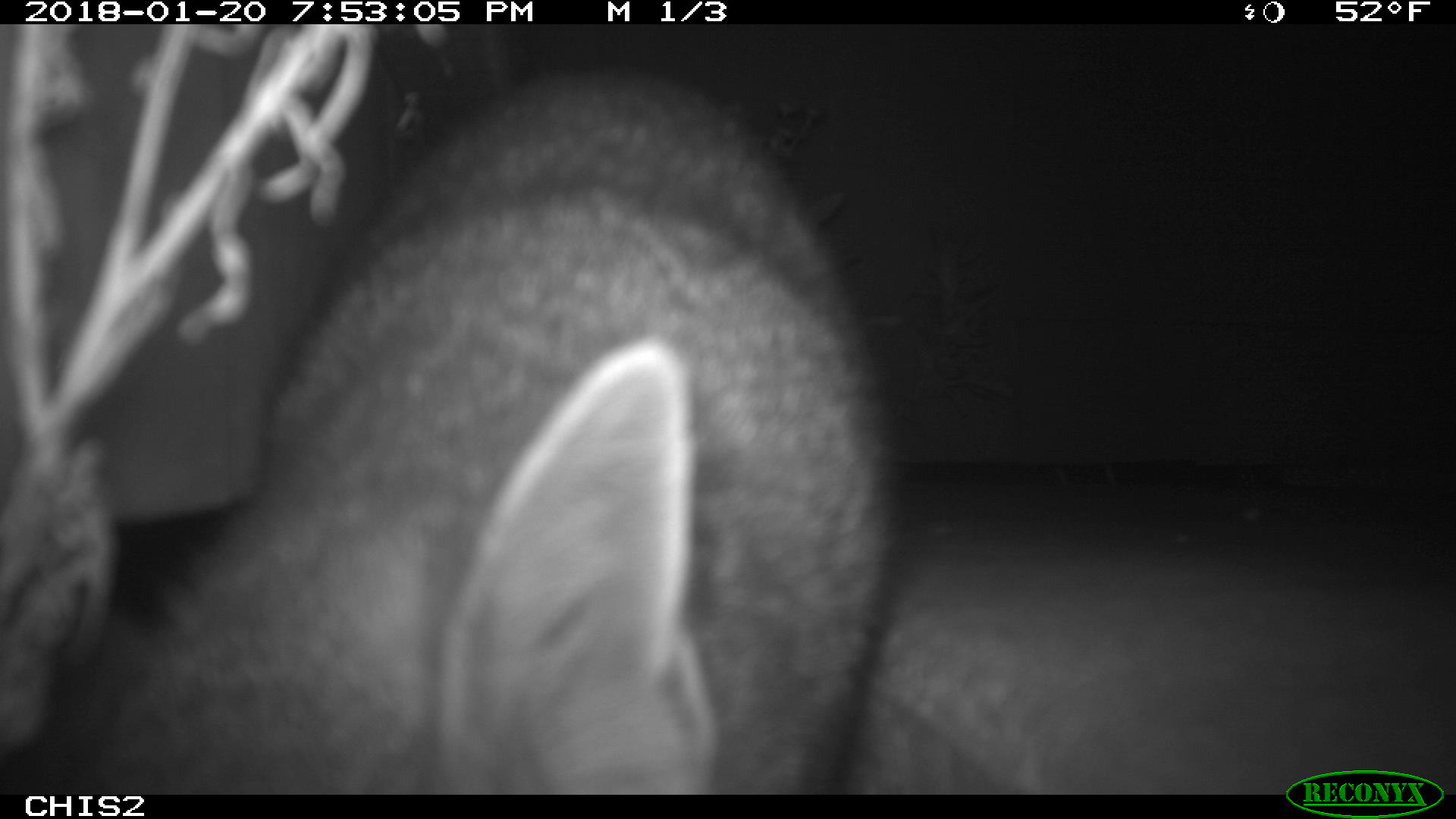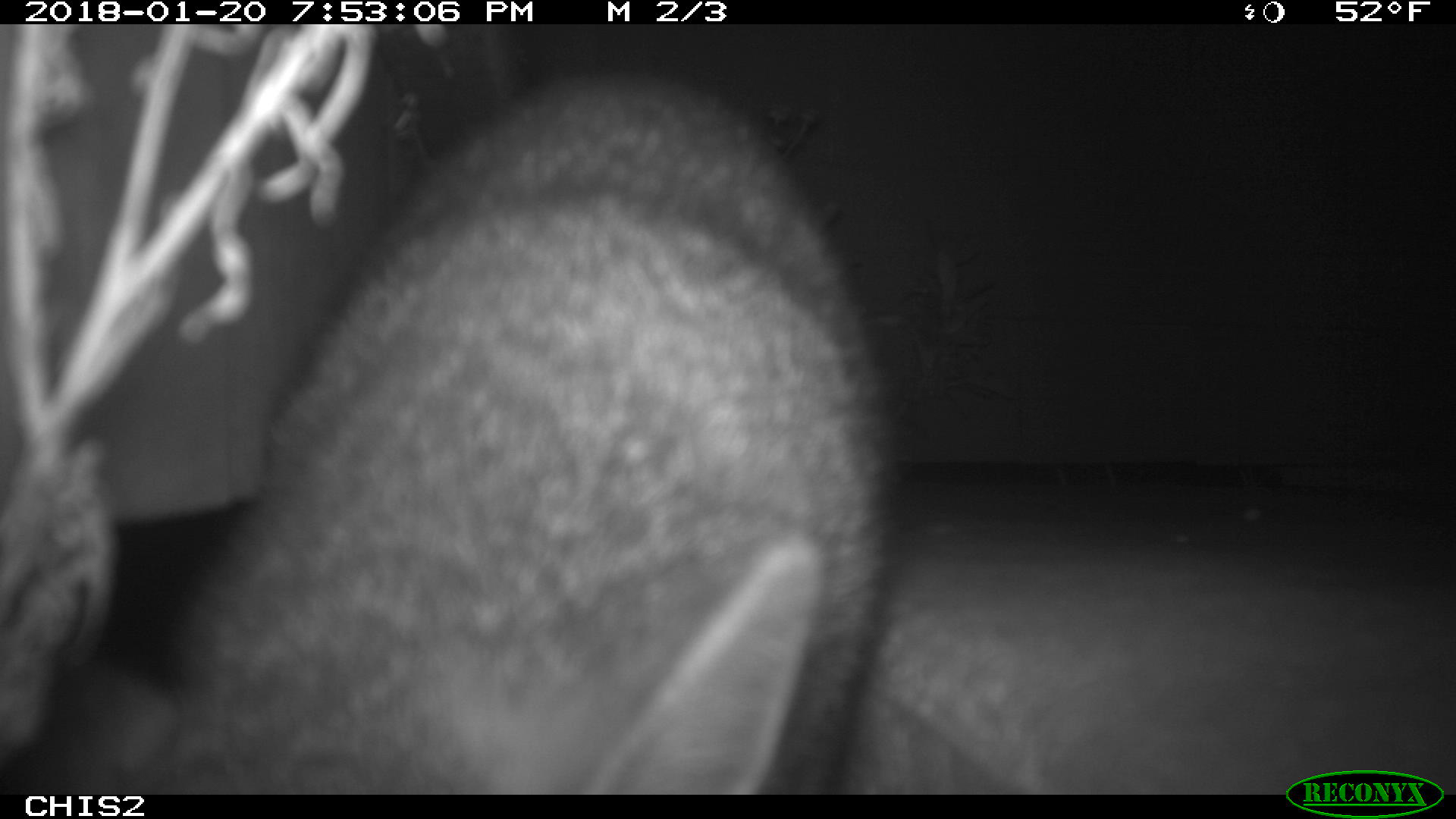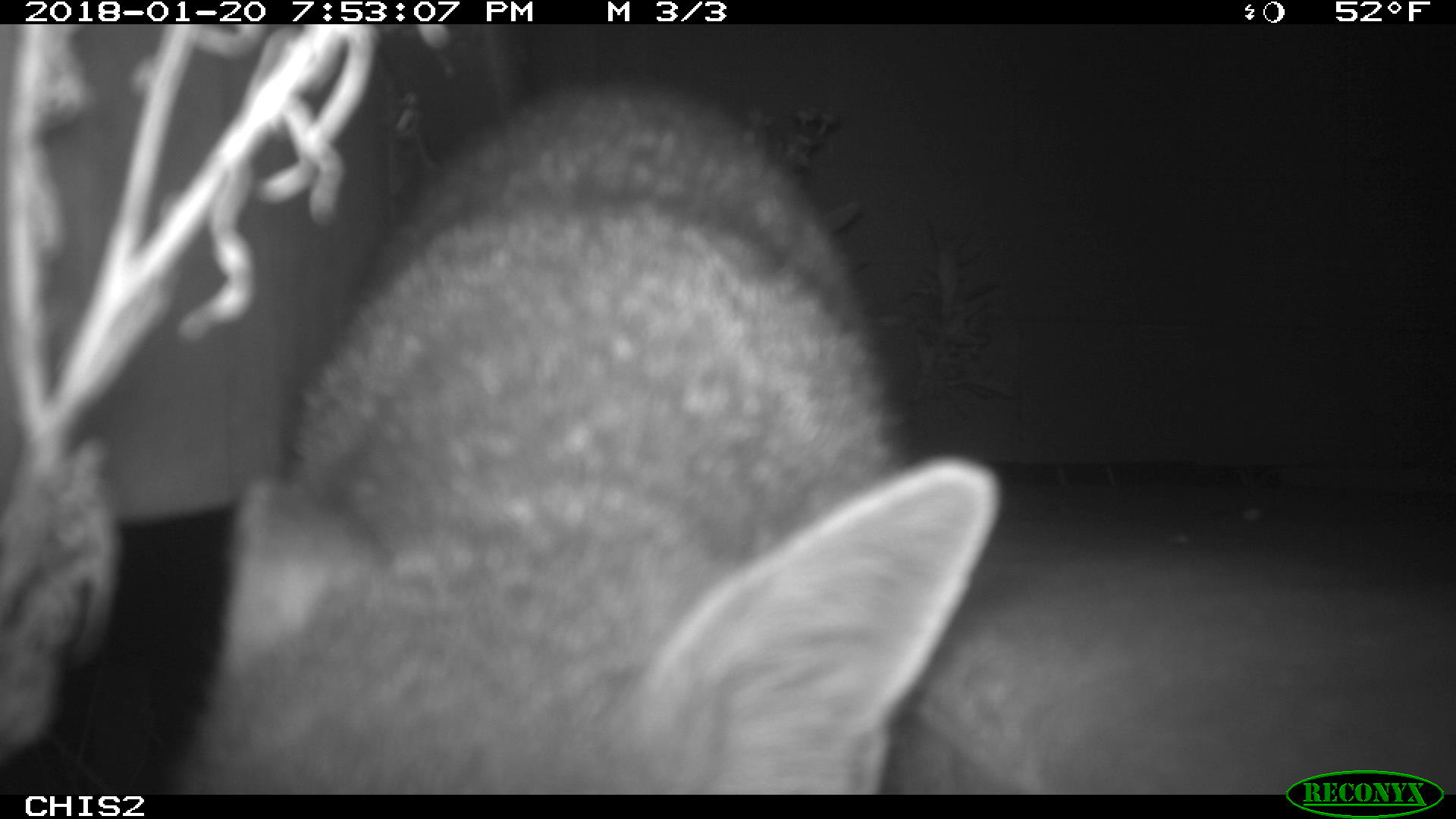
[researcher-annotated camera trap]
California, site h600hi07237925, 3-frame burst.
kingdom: Animalia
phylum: Chordata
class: Mammalia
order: Carnivora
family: Canidae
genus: Urocyon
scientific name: Urocyon littoralis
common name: island fox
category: fox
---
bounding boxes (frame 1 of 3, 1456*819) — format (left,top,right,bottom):
fox: (86,59,923,793)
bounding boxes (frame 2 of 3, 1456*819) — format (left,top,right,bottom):
fox: (64,68,893,795)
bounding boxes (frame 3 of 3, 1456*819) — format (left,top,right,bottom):
fox: (155,74,1003,794)